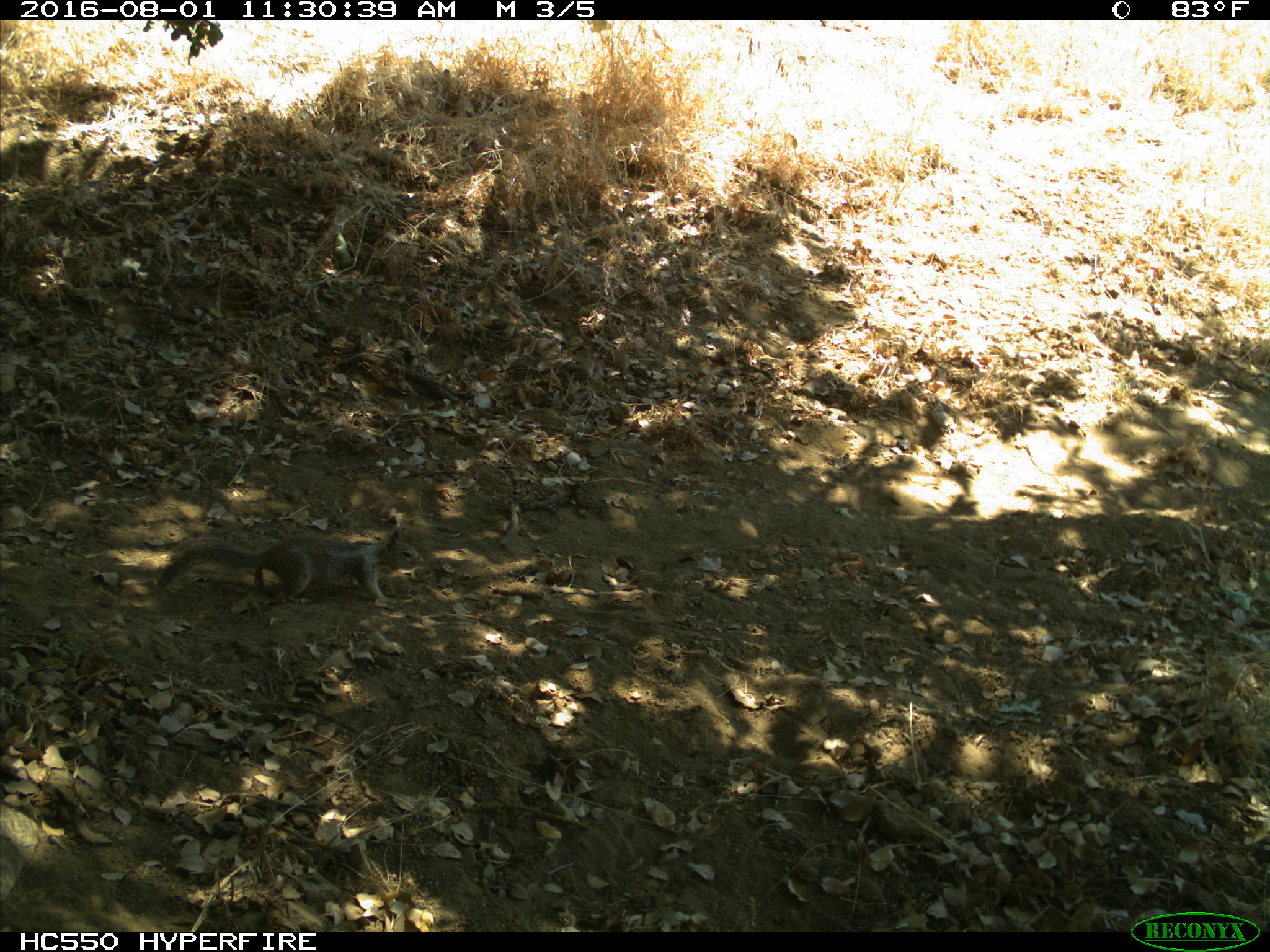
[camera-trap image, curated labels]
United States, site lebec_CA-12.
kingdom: Animalia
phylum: Chordata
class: Mammalia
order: Rodentia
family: Sciuridae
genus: Otospermophilus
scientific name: Otospermophilus beecheyi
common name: california ground squirrel